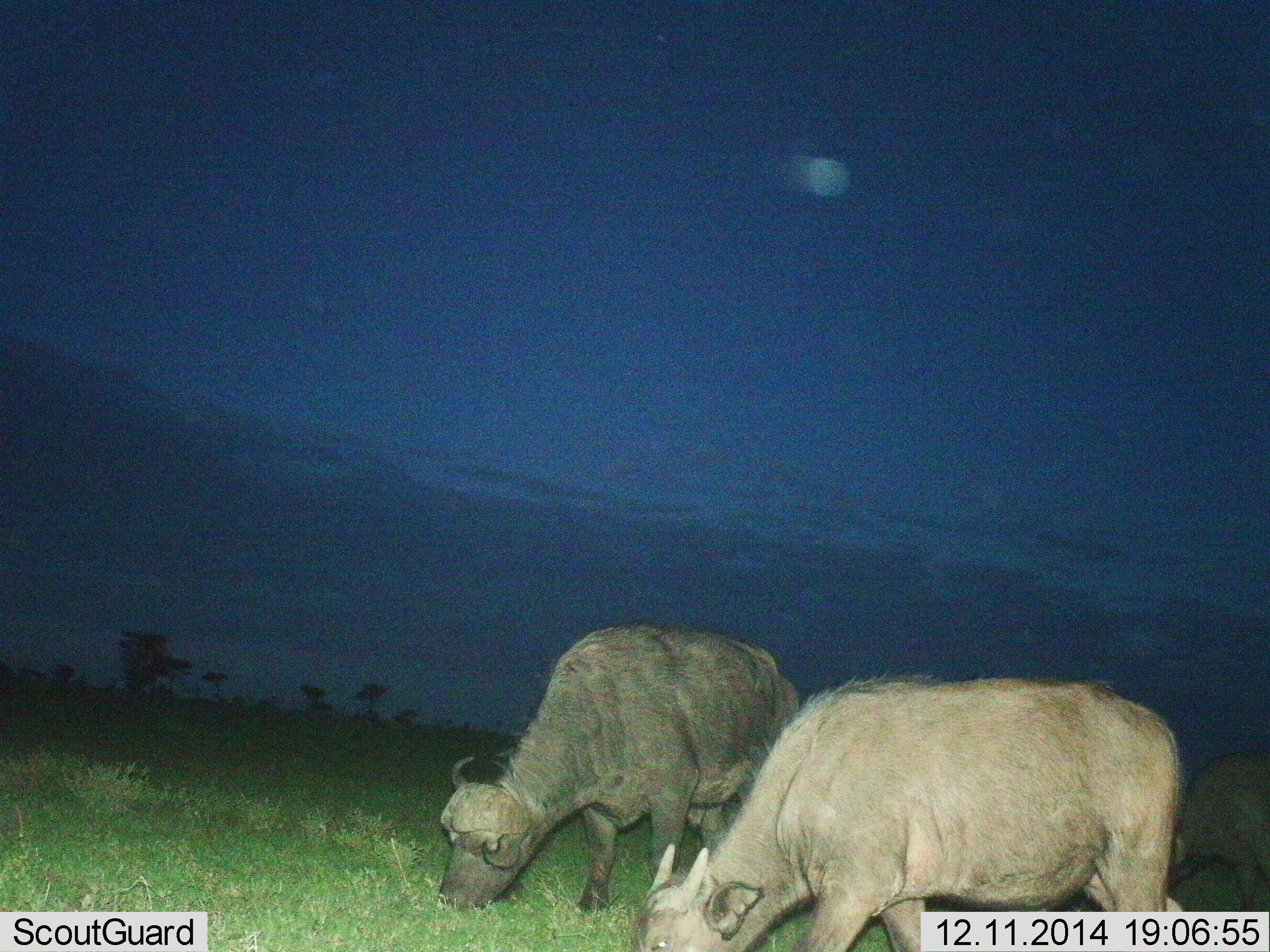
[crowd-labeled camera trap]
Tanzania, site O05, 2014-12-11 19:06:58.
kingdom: Animalia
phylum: Chordata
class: Mammalia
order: Artiodactyla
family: Bovidae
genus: Syncerus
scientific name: Syncerus caffer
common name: cape buffalo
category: buffalo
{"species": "buffalo (cape buffalo) (Syncerus caffer)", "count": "3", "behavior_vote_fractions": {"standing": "20%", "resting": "0%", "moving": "0%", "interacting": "0%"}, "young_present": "10%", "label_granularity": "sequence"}